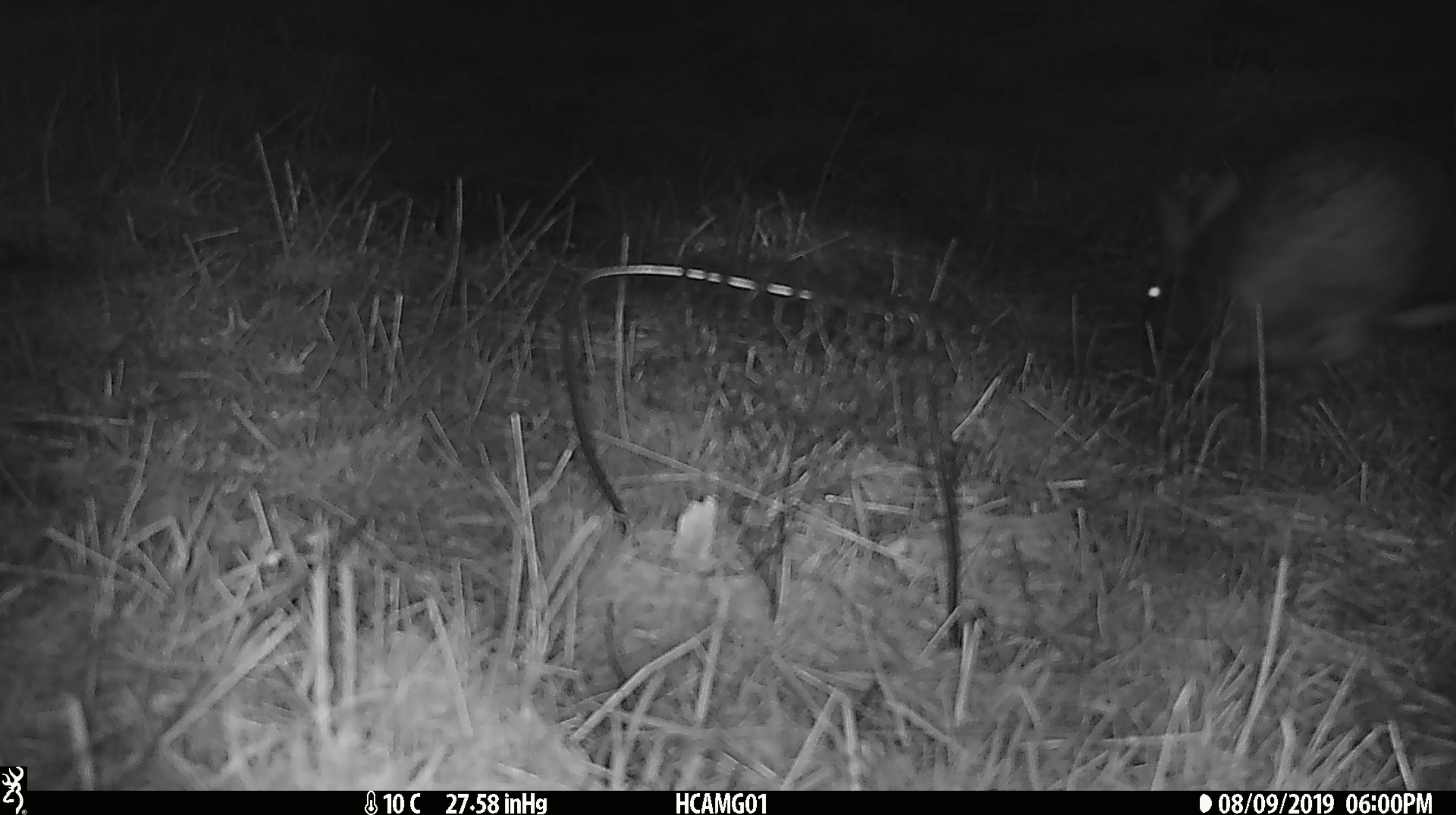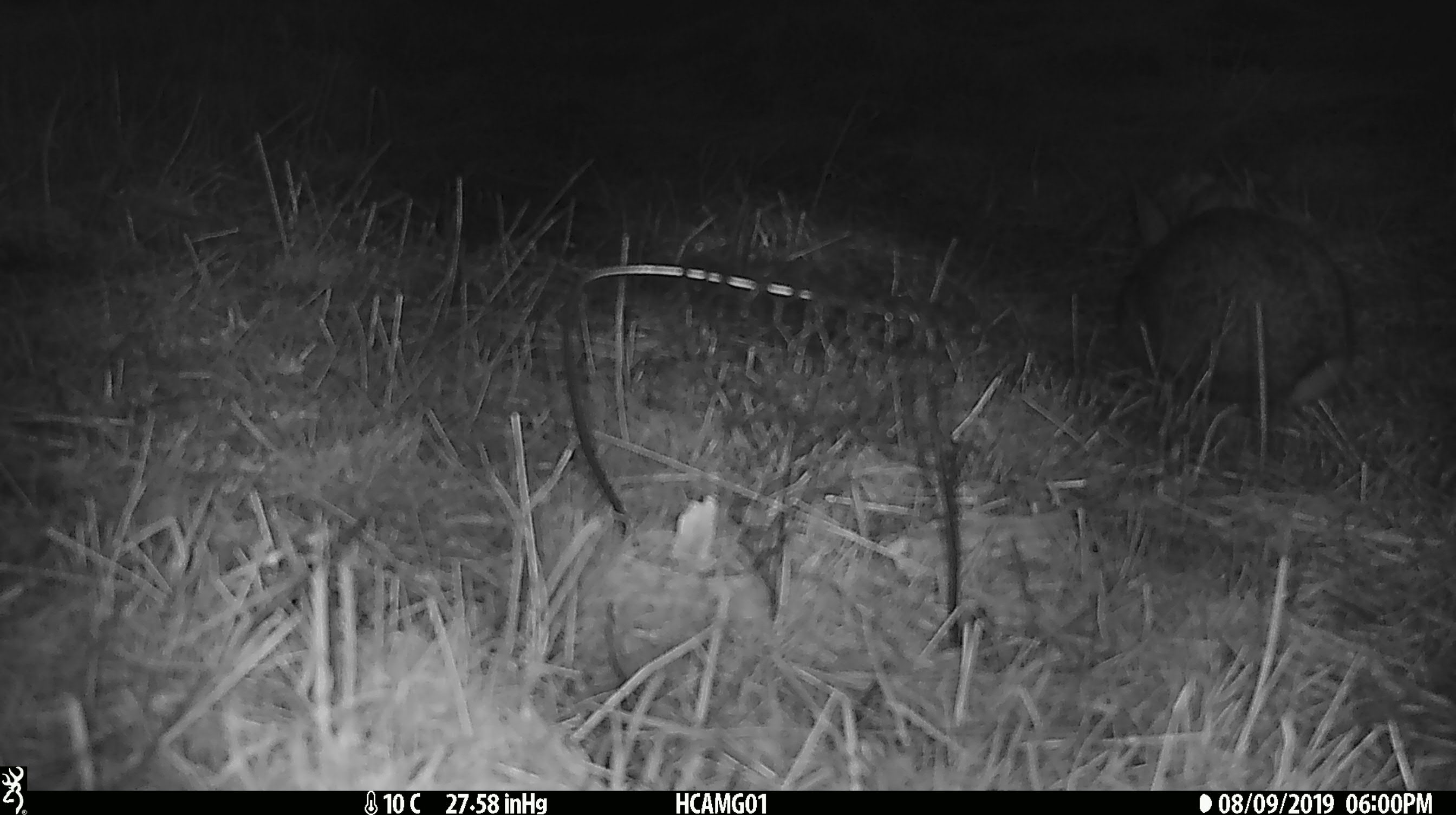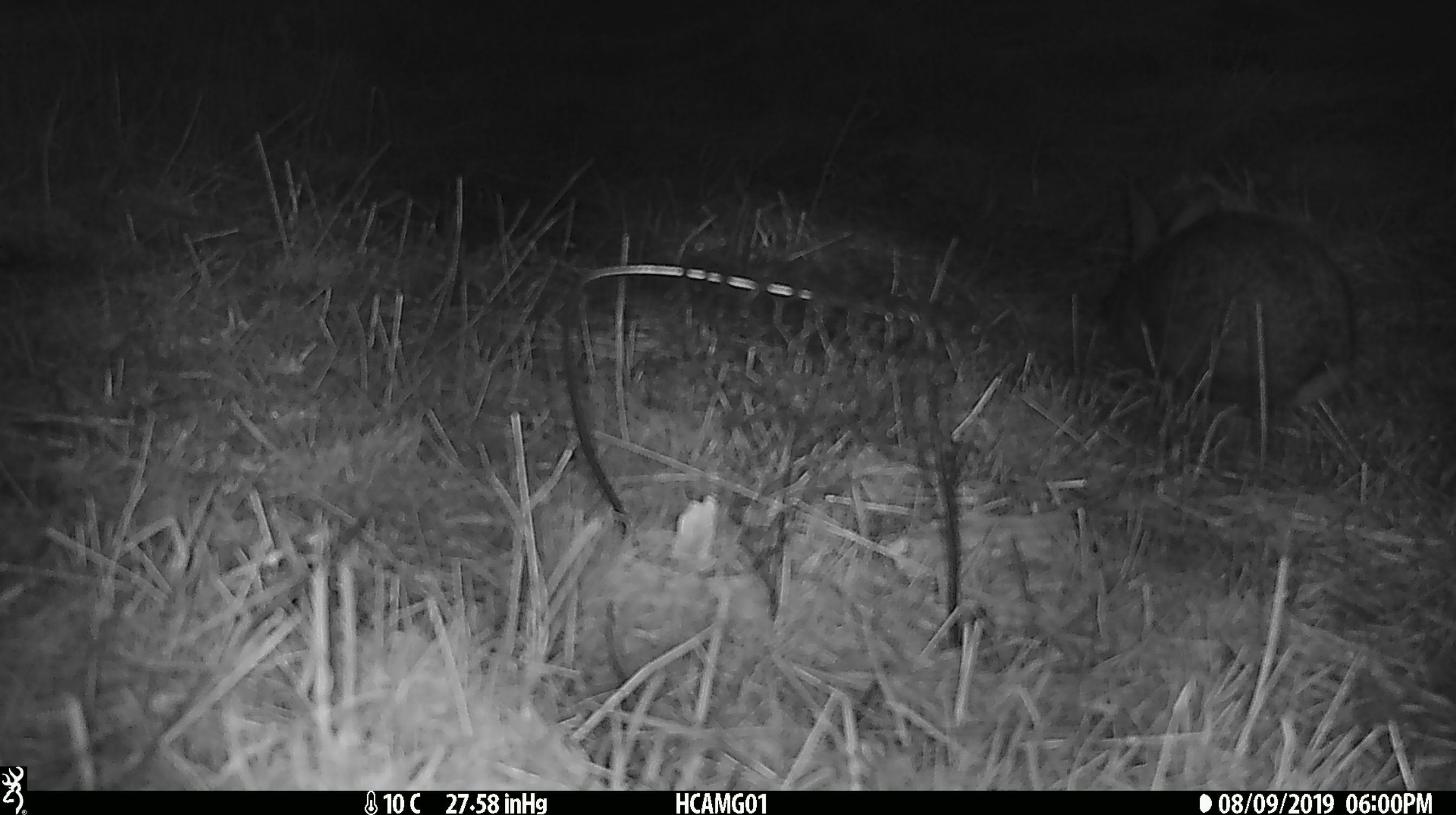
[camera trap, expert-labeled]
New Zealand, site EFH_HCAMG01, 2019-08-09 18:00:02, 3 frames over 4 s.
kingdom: Animalia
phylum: Chordata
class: Mammalia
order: Lagomorpha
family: Leporidae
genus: Lepus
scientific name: Lepus europaeus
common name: brown hare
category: hare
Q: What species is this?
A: Hare (brown hare) (Lepus europaeus).